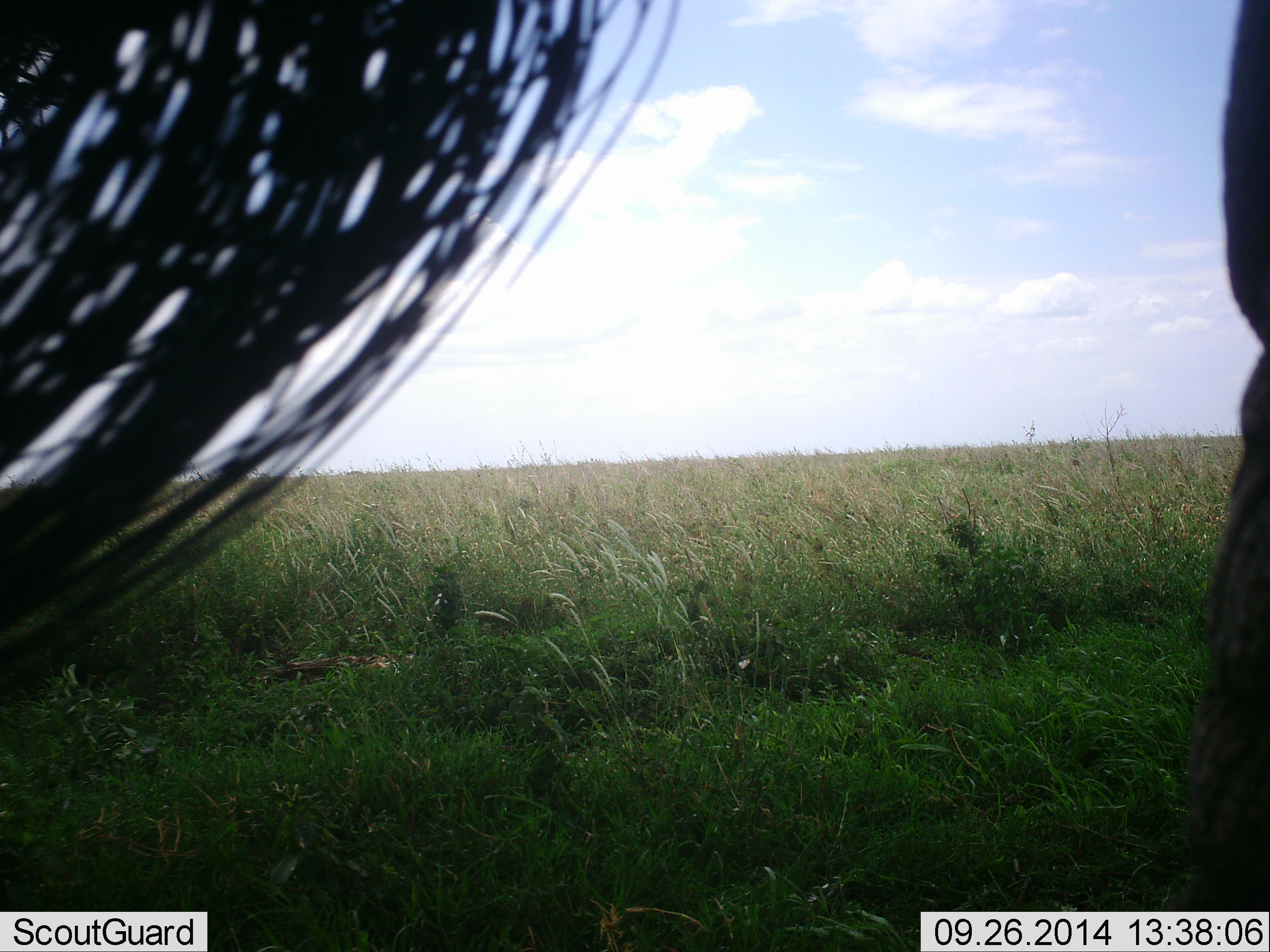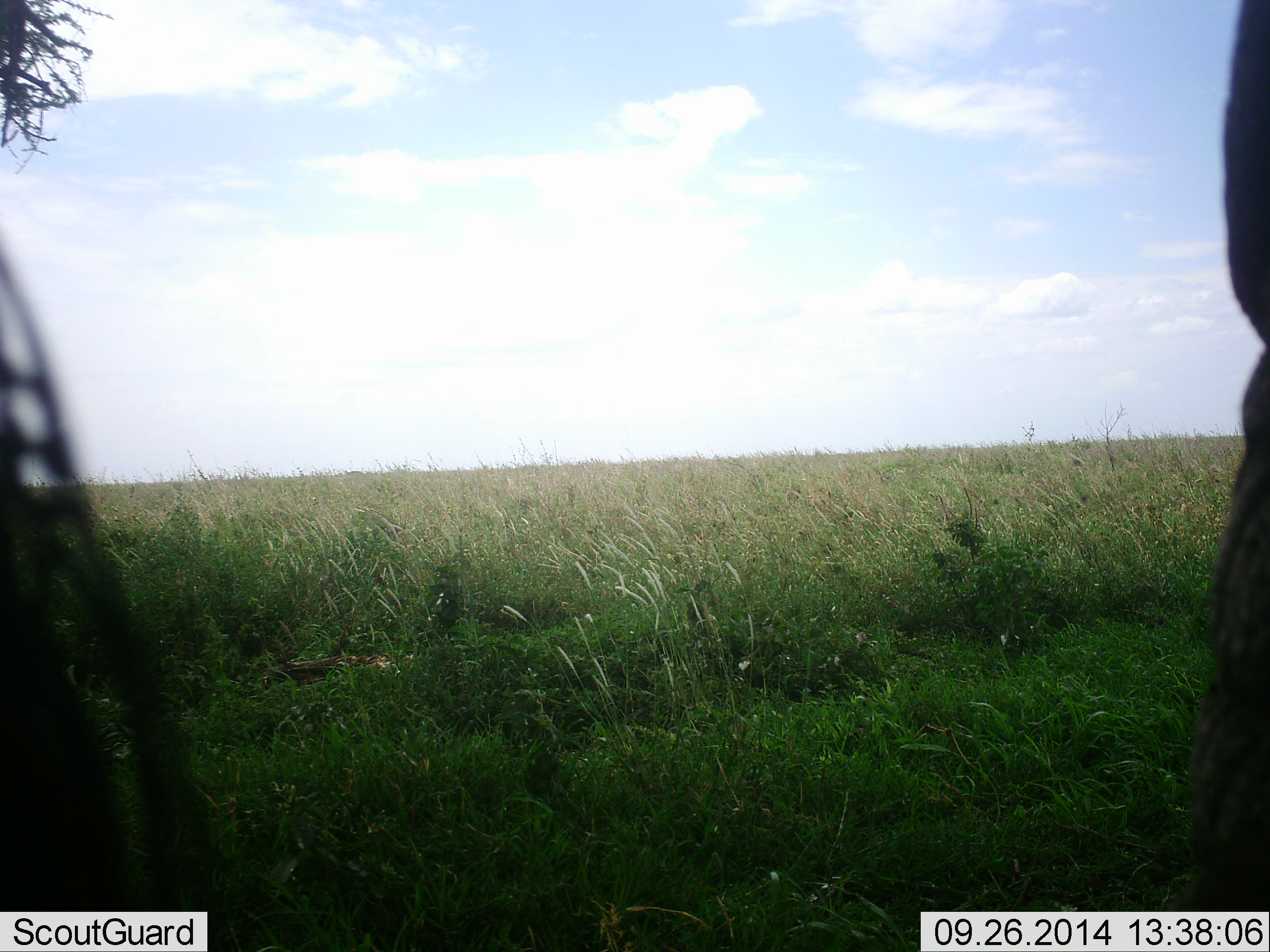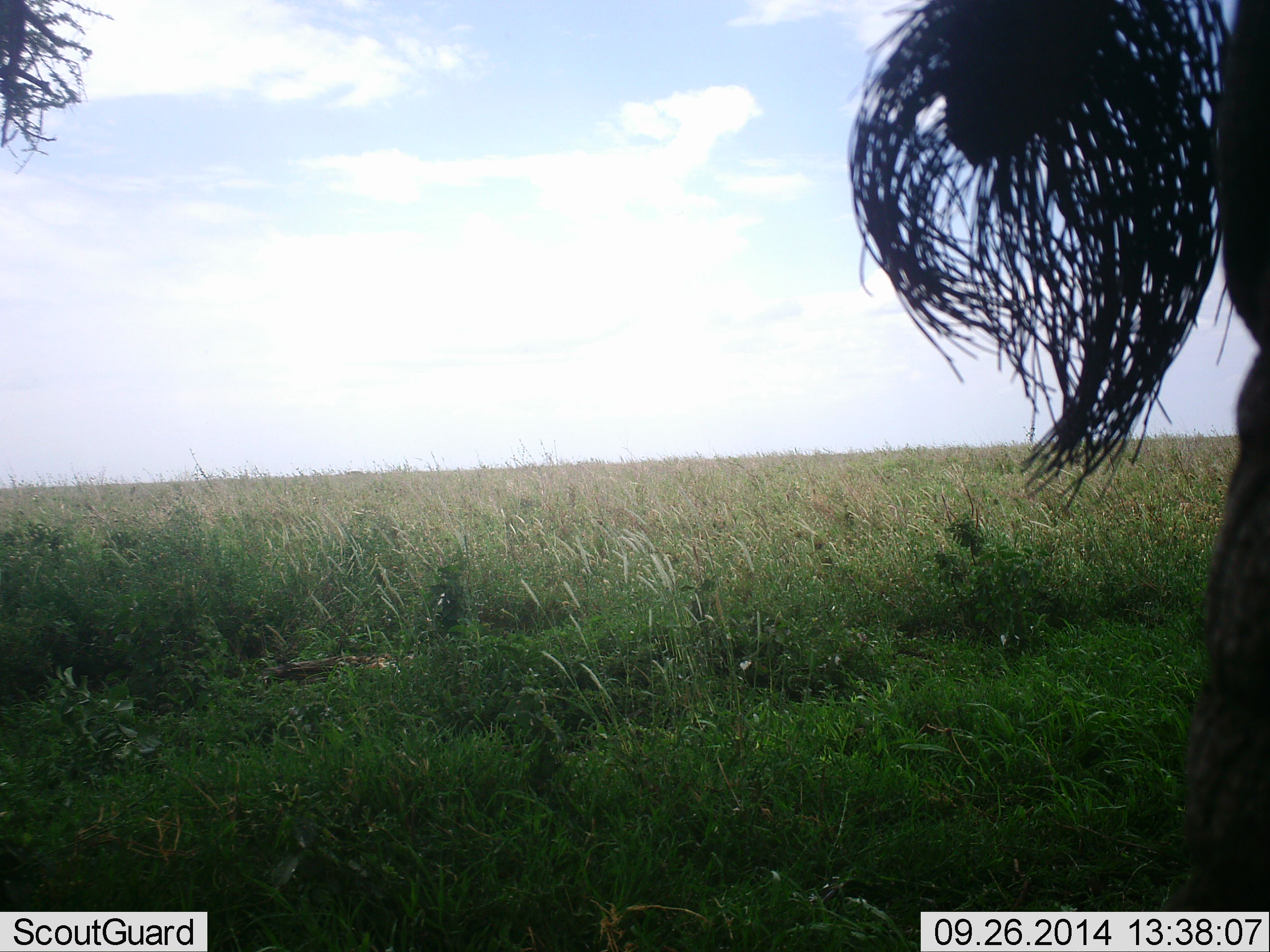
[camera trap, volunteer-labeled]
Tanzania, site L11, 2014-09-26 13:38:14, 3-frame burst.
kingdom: Animalia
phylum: Chordata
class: Mammalia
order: Artiodactyla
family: Bovidae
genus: Connochaetes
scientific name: Connochaetes taurinus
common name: blue wildebeest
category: wildebeest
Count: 2.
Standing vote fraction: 100%.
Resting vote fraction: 0%.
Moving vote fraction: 0%.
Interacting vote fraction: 0%.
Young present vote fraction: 0%.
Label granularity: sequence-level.